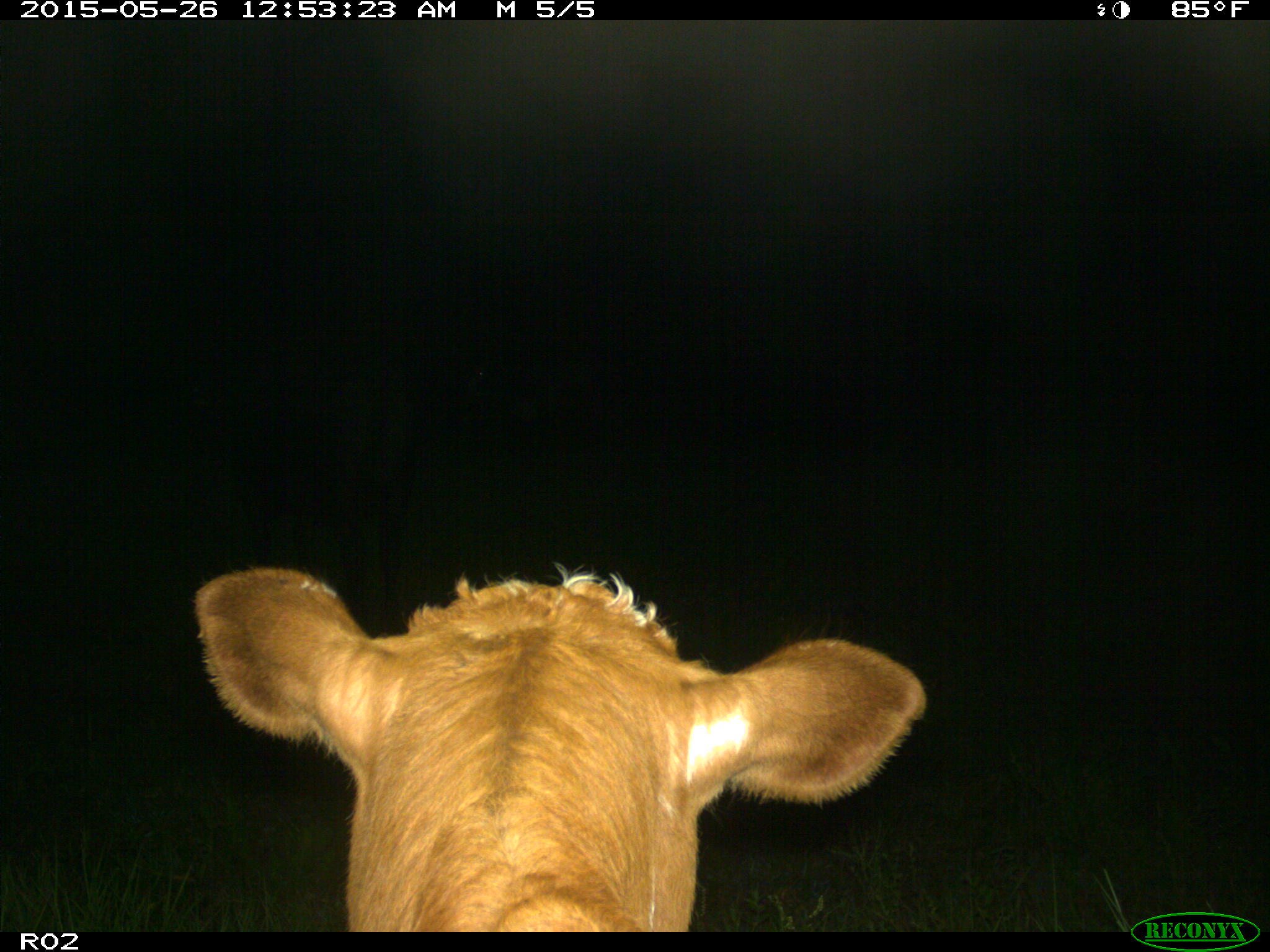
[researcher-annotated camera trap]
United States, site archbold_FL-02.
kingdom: Animalia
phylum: Chordata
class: Mammalia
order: Artiodactyla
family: Bovidae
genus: Bos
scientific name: Bos taurus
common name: domestic cow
Bos taurus (domestic cow).